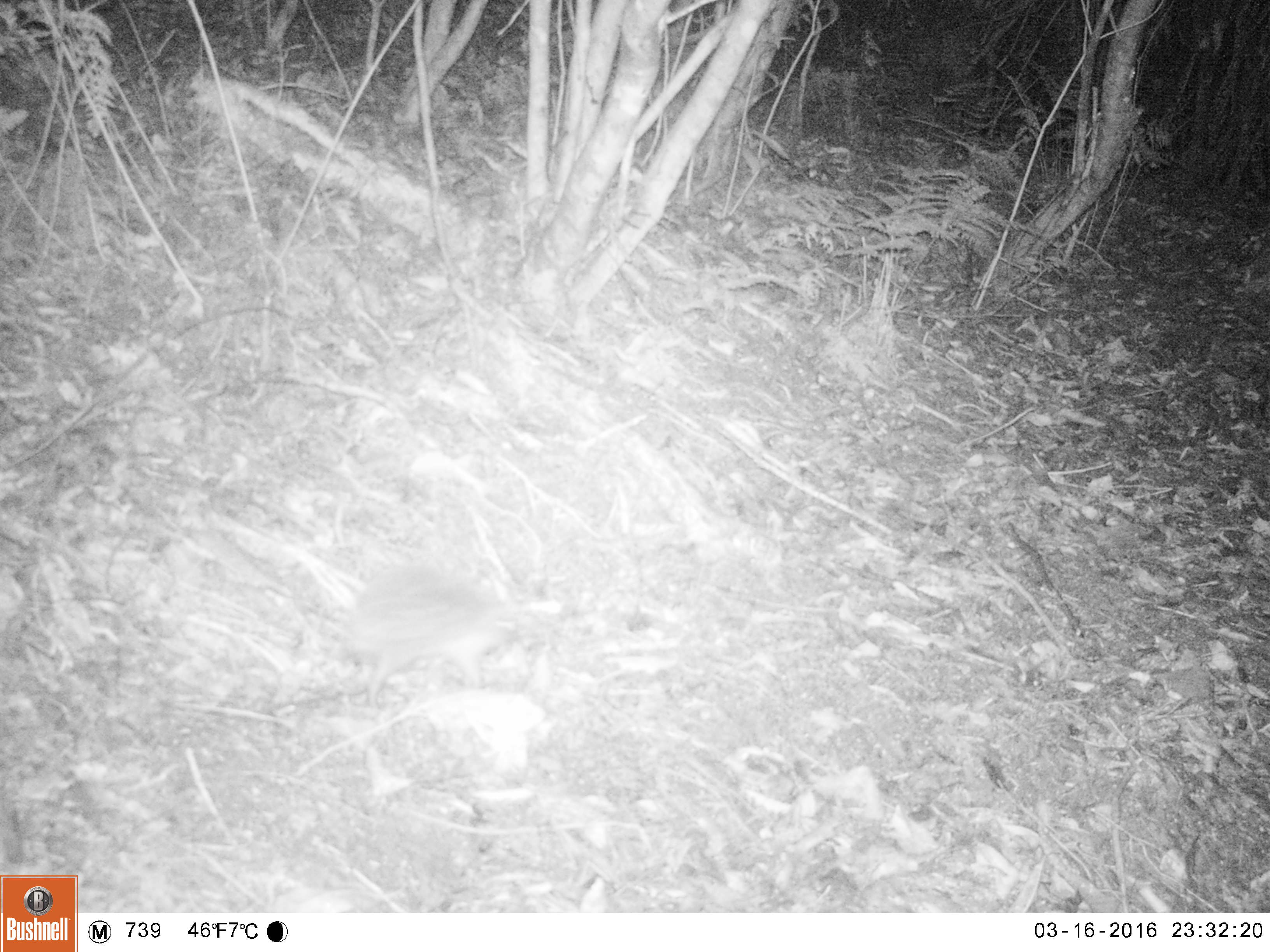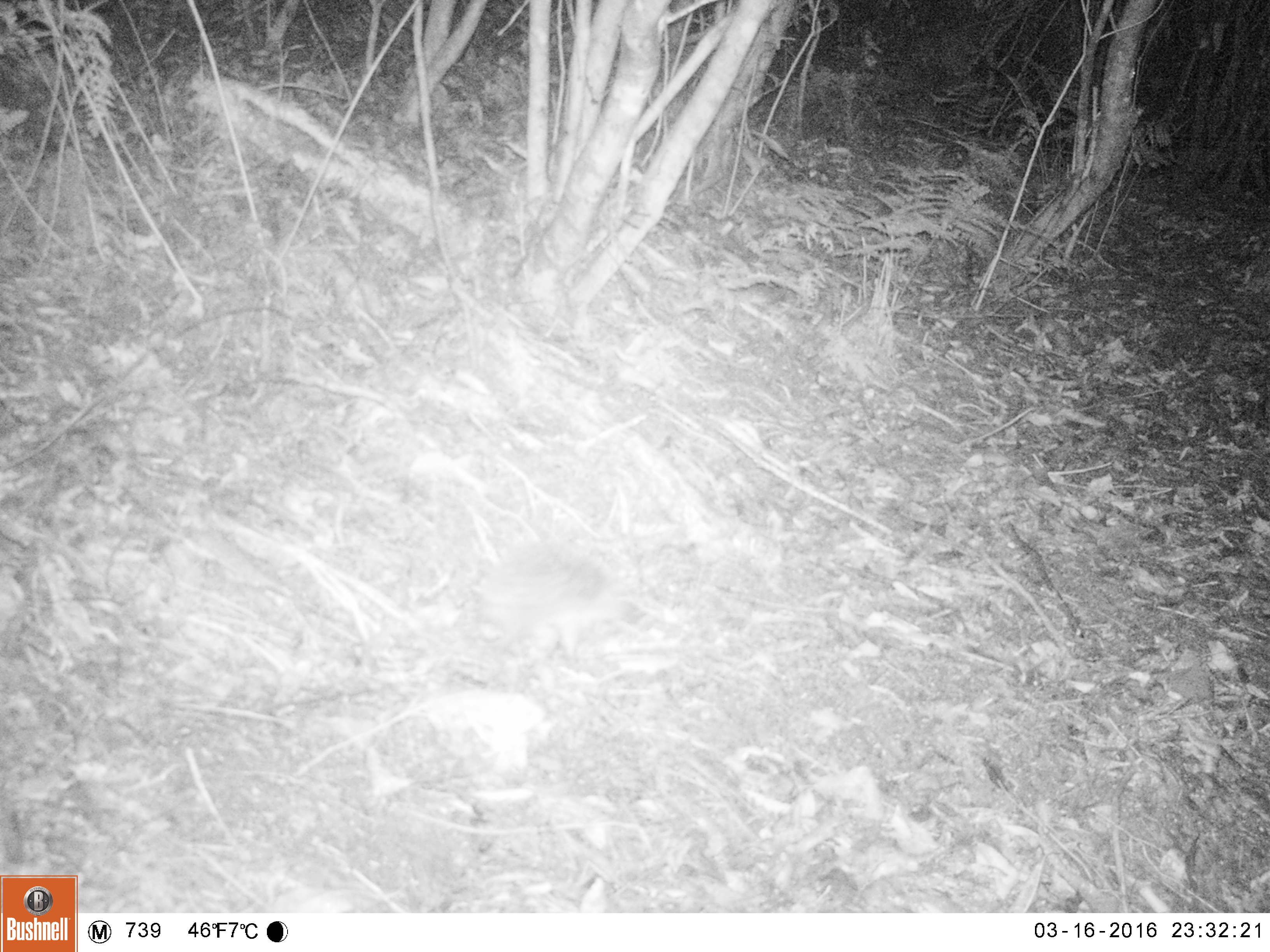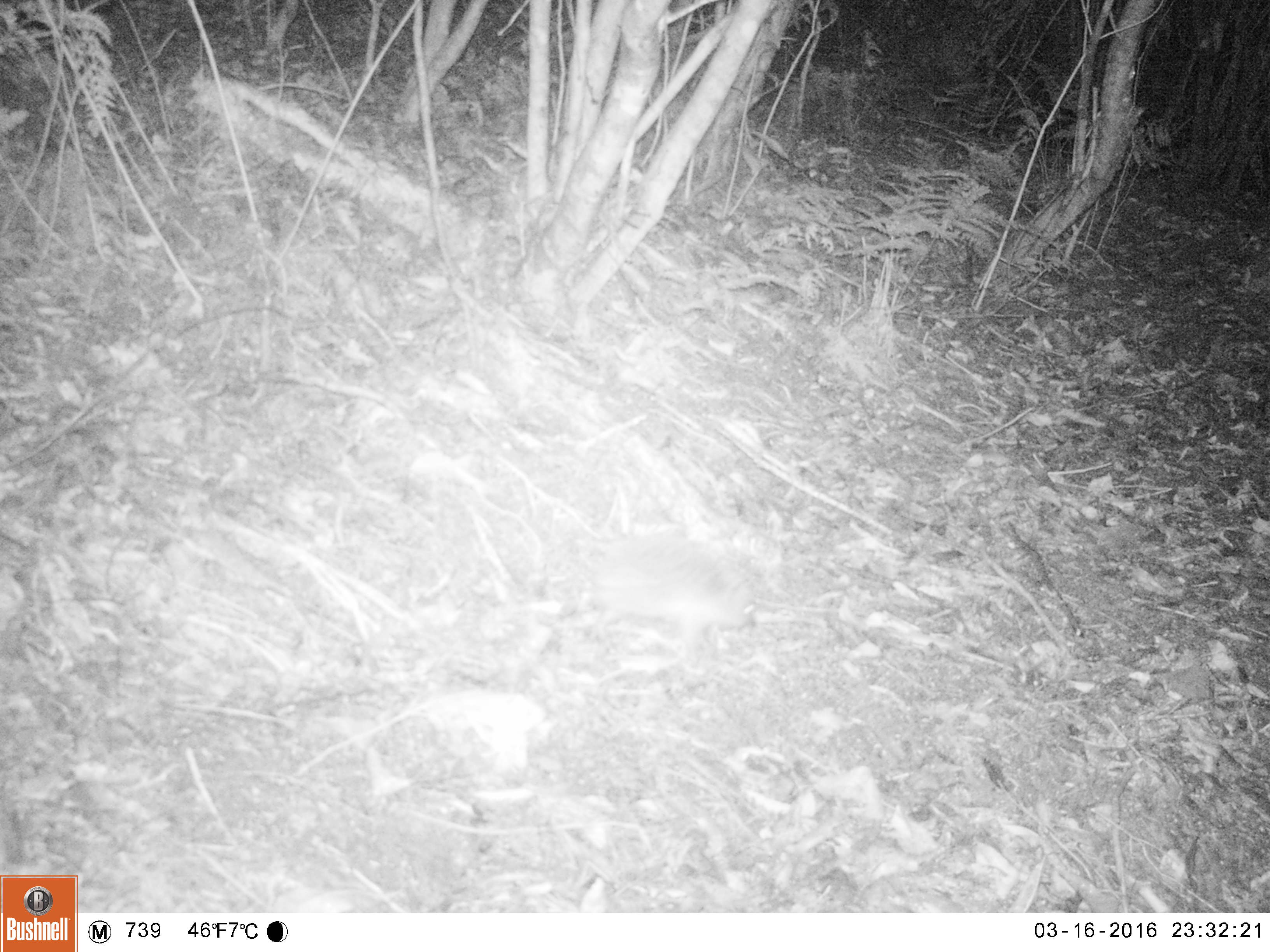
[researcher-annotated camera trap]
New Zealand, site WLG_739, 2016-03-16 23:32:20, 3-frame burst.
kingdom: Animalia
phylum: Chordata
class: Mammalia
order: Eulipotyphla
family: Erinaceidae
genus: Erinaceus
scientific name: Erinaceus europaeus europaeus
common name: european hedgehog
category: hedgehog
Hedgehog (european hedgehog) (Erinaceus europaeus europaeus).